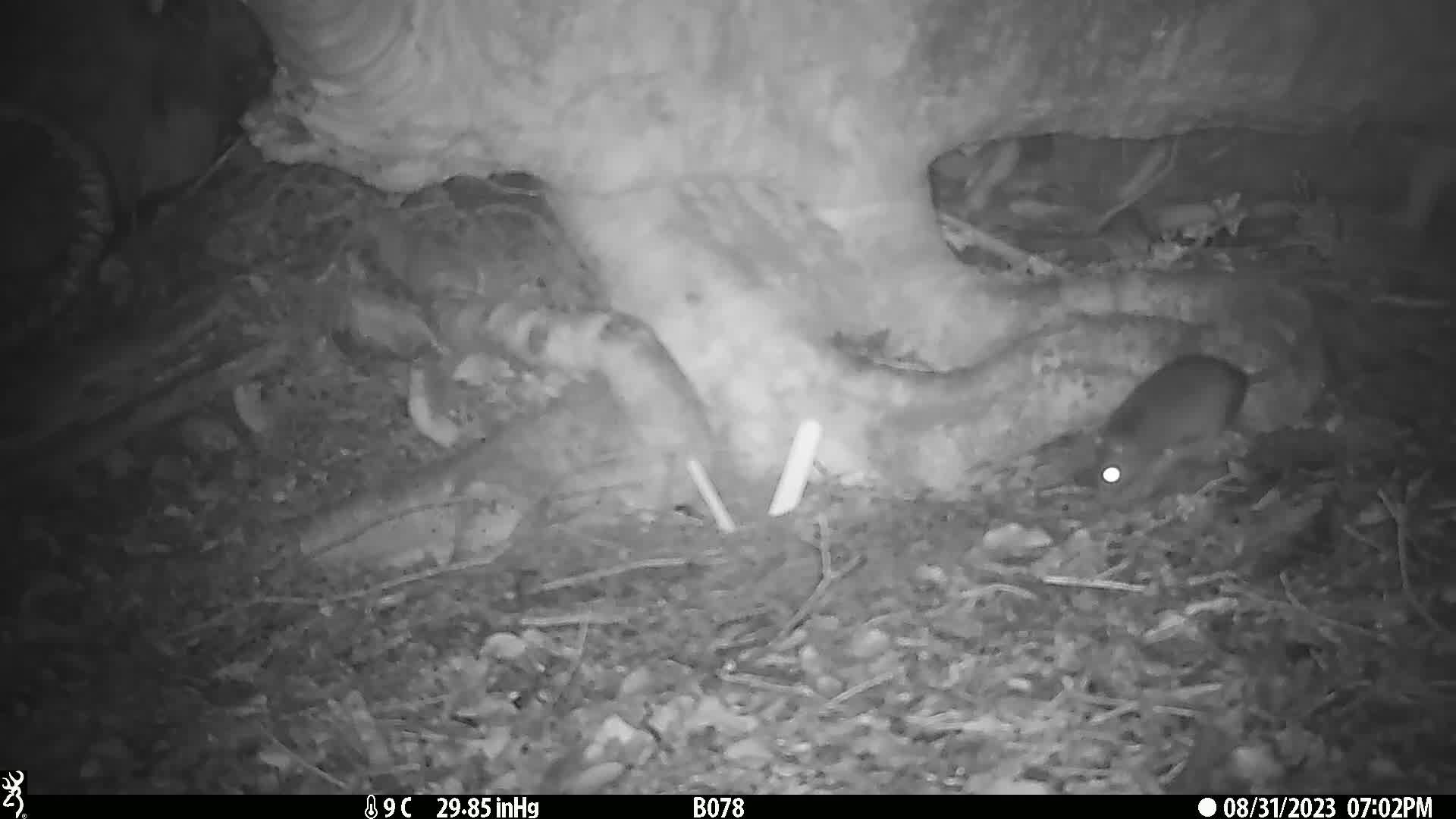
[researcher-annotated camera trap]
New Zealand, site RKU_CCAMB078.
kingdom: Animalia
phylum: Chordata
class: Mammalia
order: Rodentia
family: Muridae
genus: Rattus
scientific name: Rattus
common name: rat